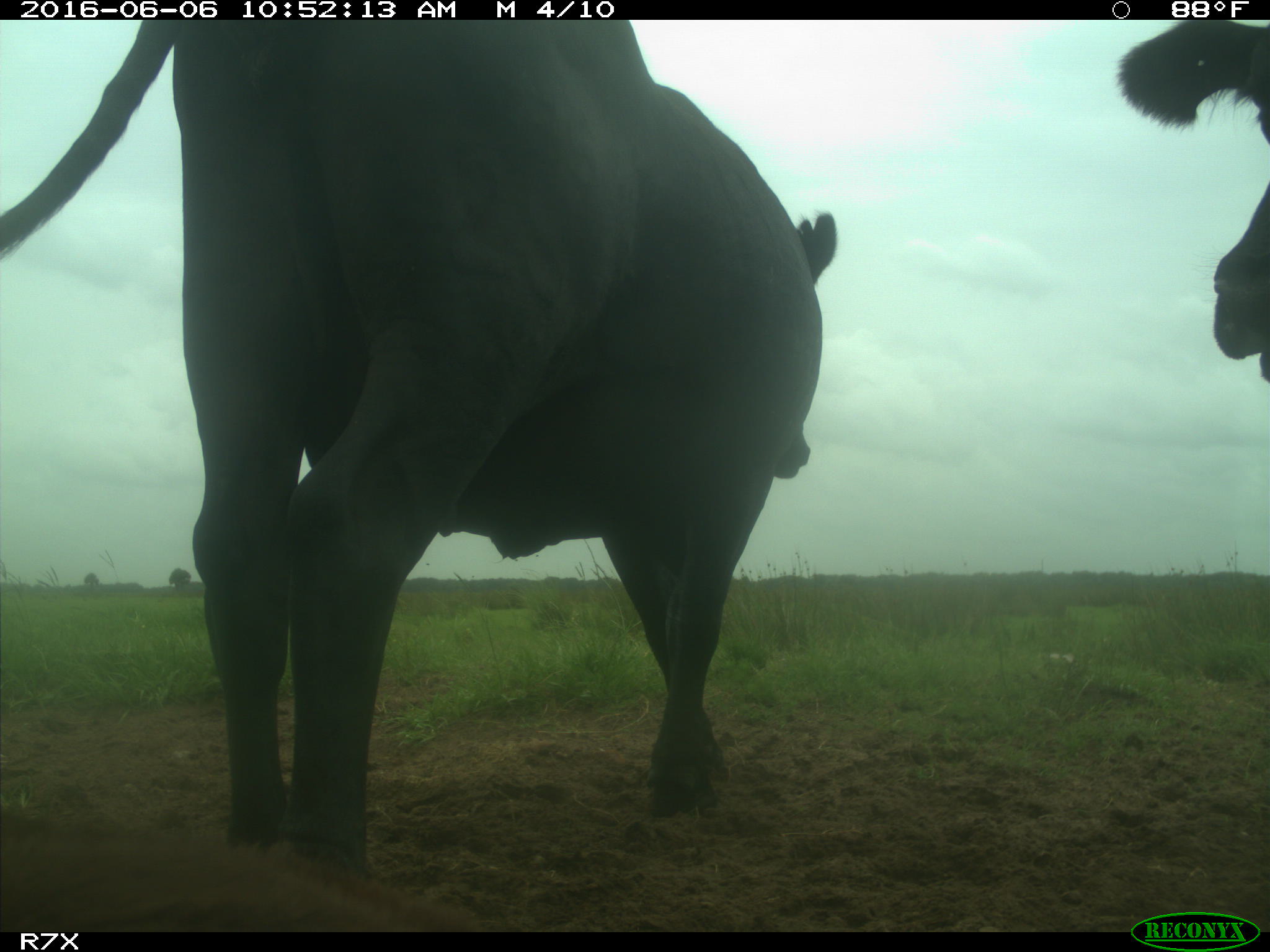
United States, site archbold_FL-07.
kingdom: Animalia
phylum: Chordata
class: Mammalia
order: Artiodactyla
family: Bovidae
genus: Bos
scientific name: Bos taurus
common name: domestic cow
Bos taurus (domestic cow).